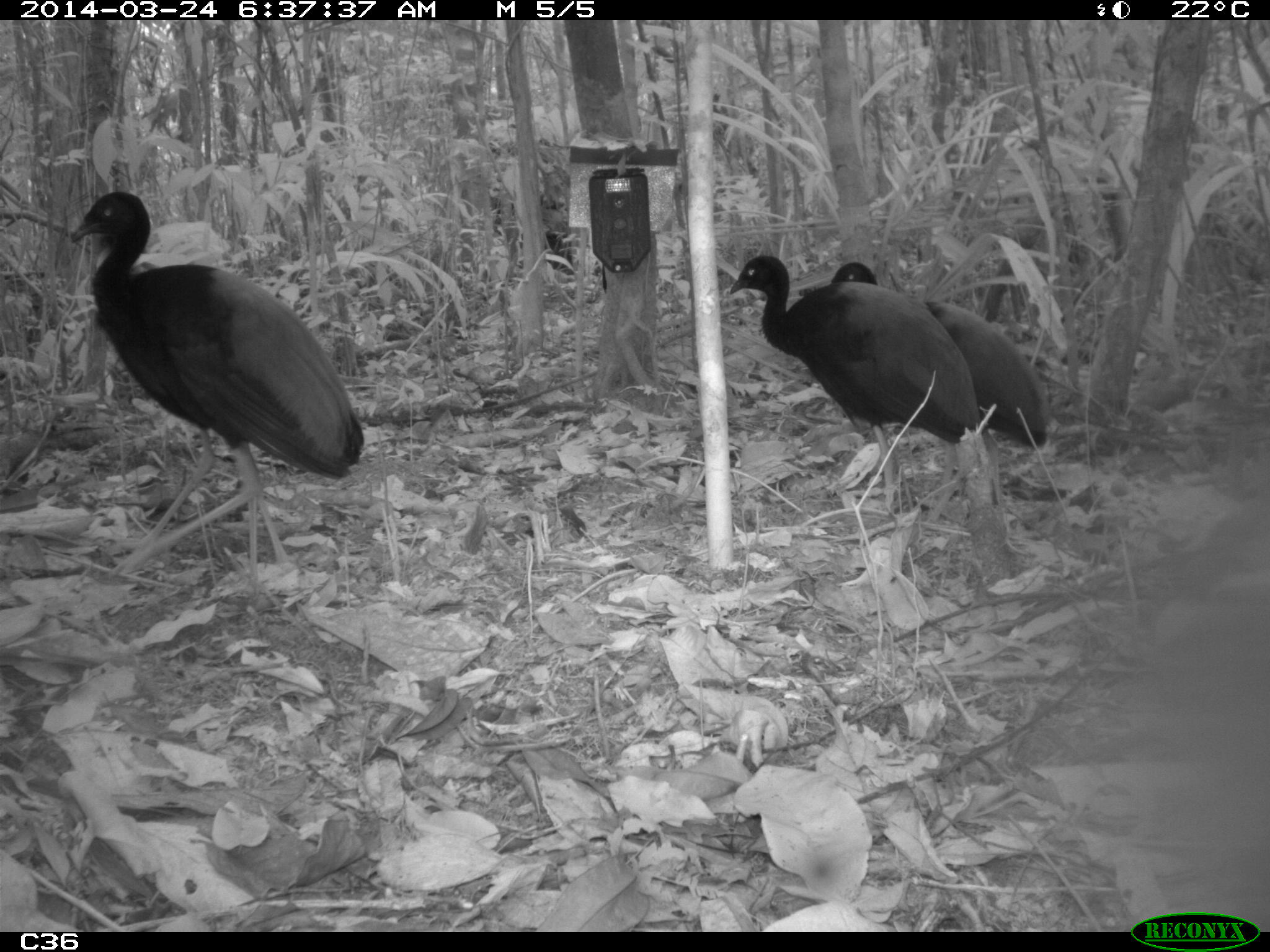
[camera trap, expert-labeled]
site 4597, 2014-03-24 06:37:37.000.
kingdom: Animalia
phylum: Chordata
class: Aves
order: Gruiformes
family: Psophiidae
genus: Psophia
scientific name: Psophia crepitans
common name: gray-winged trumpeter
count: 9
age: adult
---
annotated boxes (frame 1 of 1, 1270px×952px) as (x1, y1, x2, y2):
psophia crepitans: (66, 189, 364, 590); (725, 254, 977, 521); (794, 260, 1052, 517)